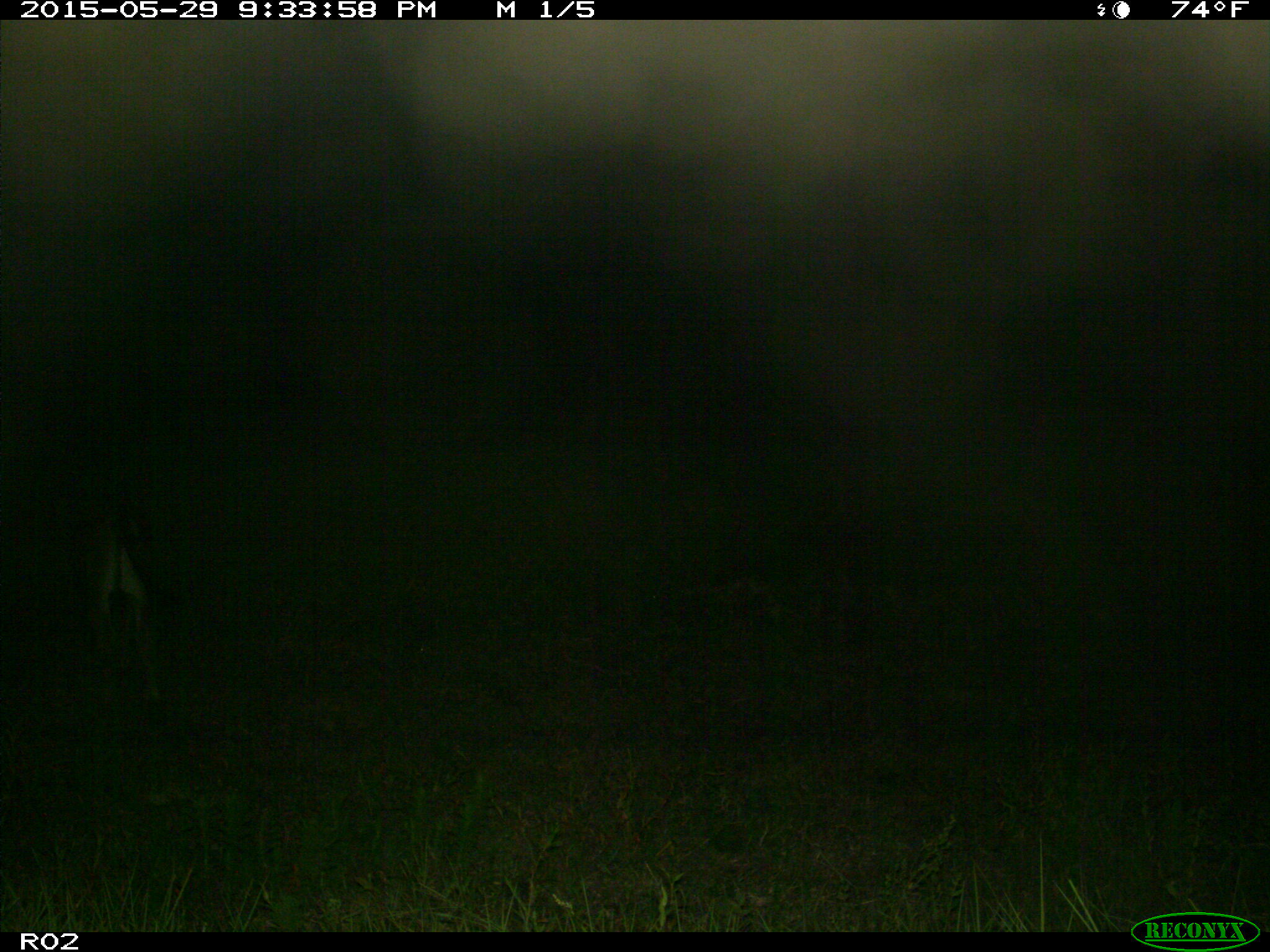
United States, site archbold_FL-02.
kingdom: Animalia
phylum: Chordata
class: Mammalia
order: Artiodactyla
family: Bovidae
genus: Bos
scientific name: Bos taurus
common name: domestic cow